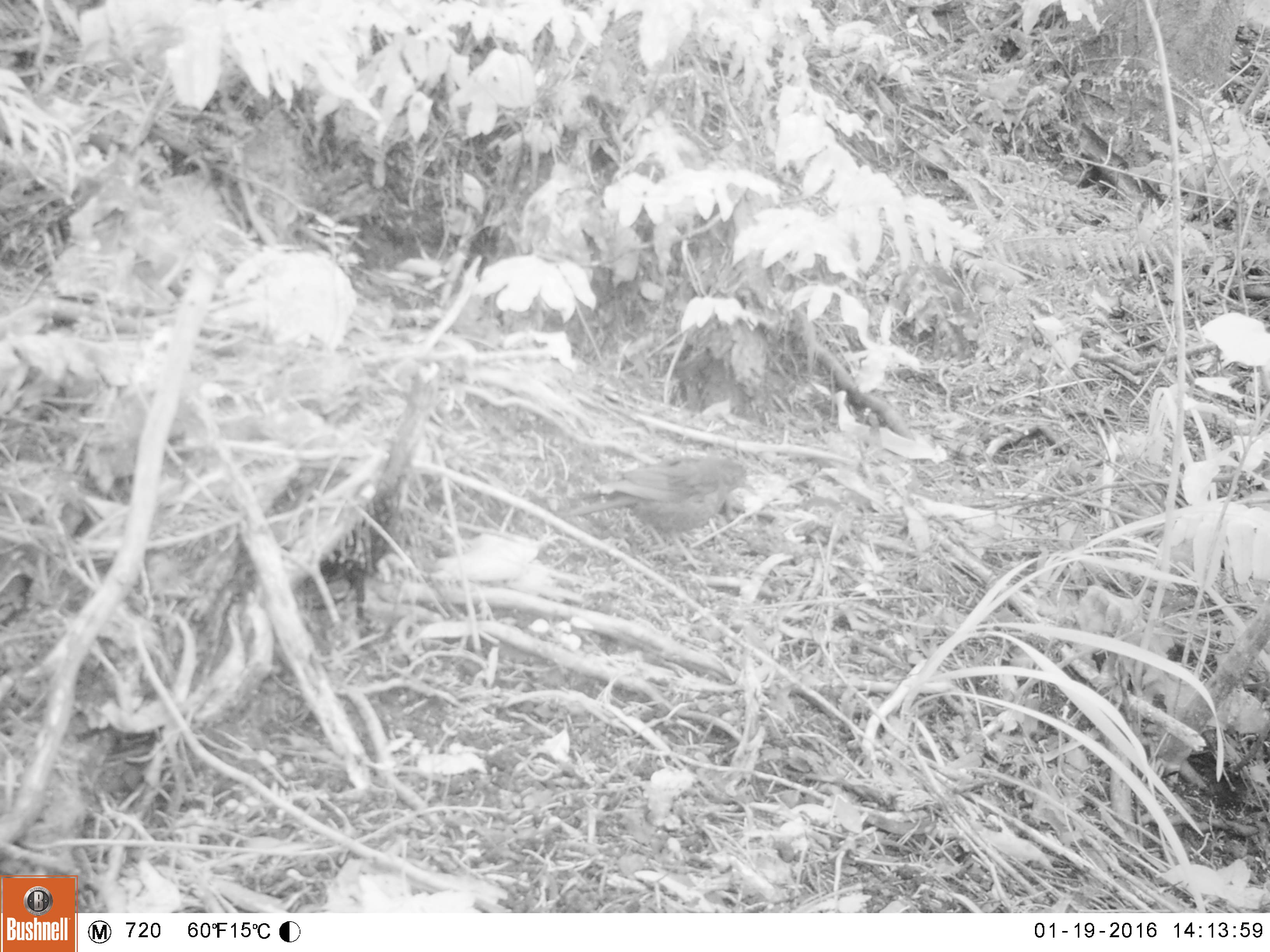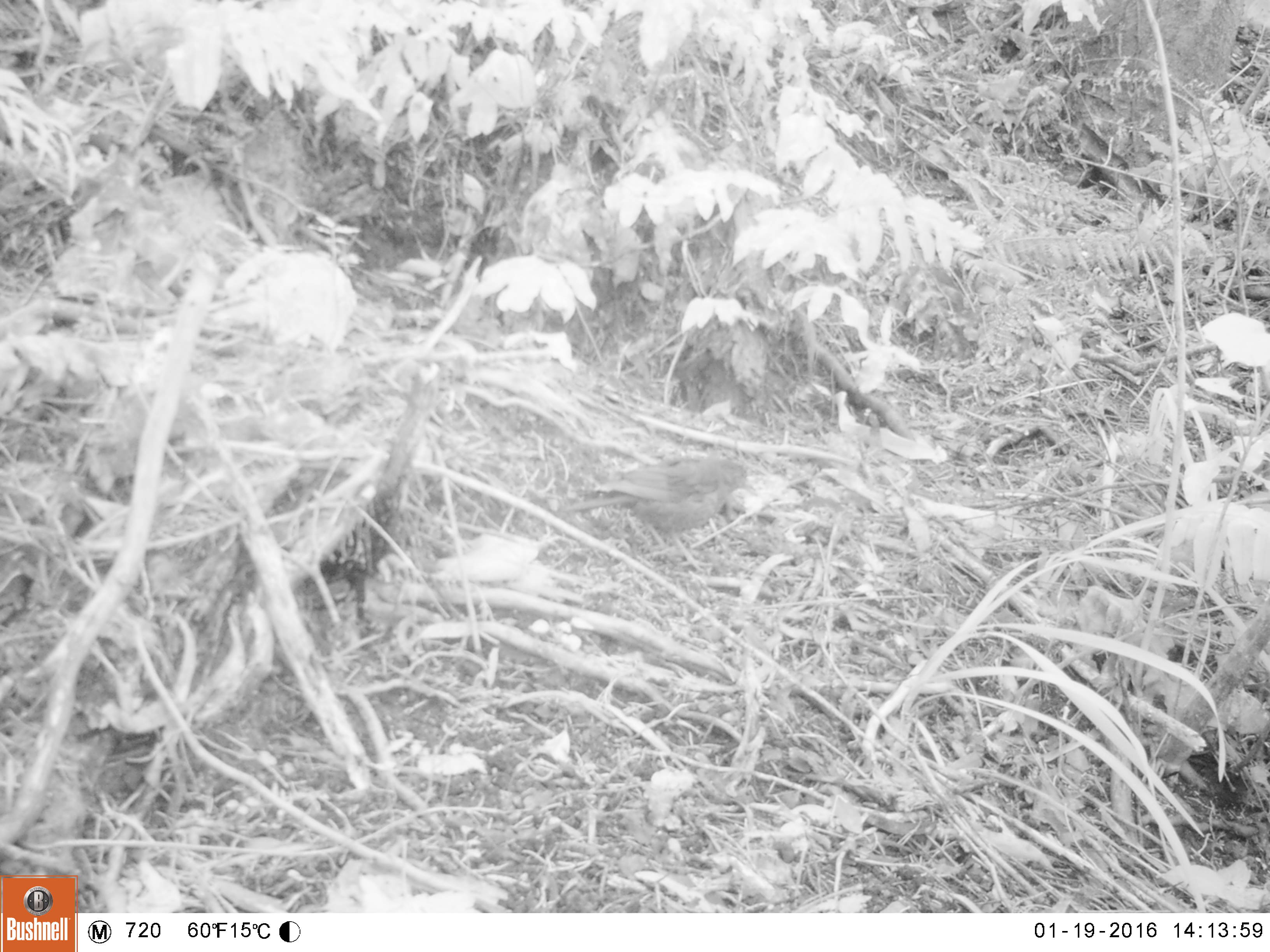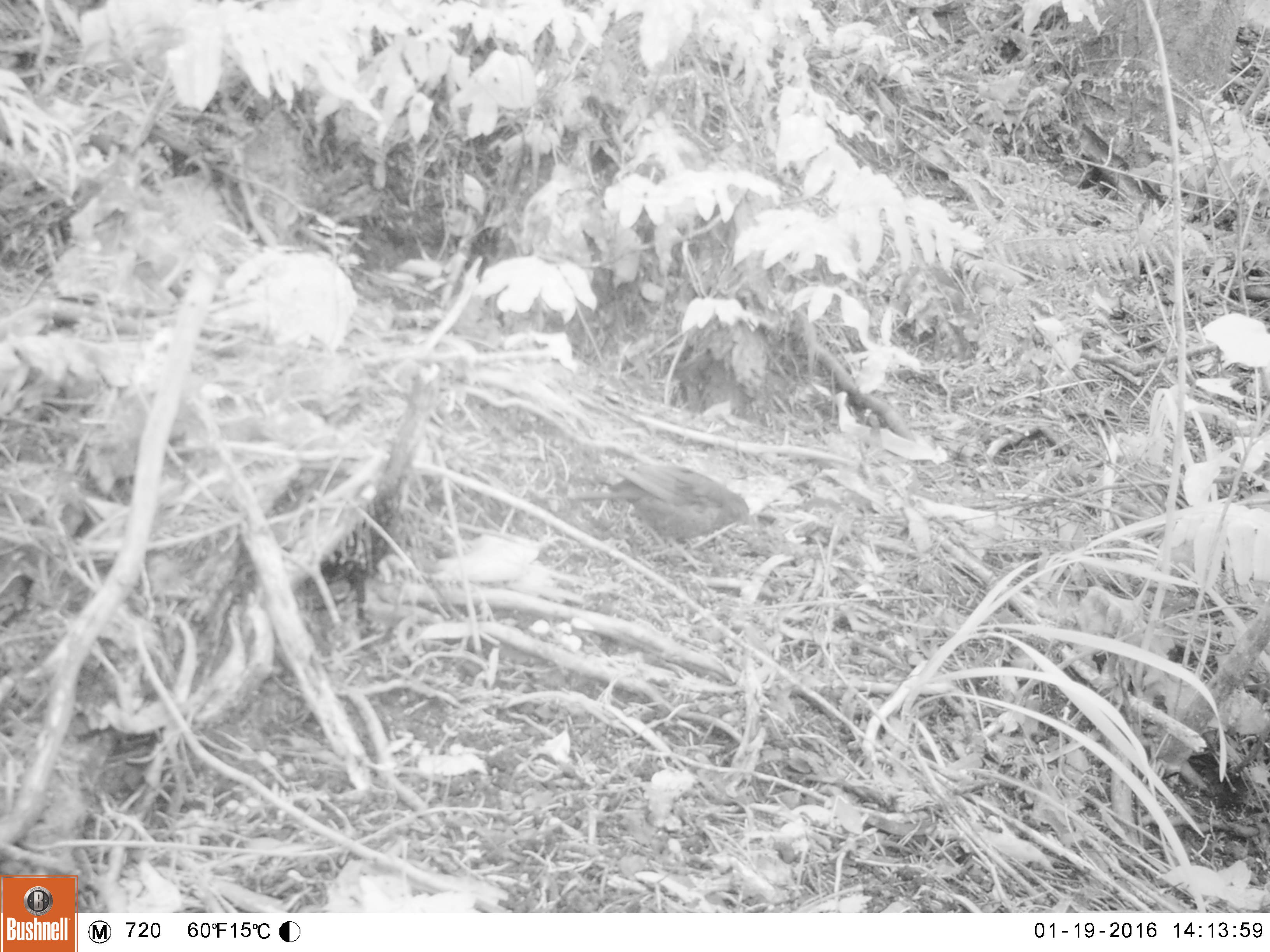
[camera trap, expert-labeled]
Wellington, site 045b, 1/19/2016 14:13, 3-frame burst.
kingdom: Animalia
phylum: Chordata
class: Aves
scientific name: Aves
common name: bird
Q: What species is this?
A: Bird (Aves).